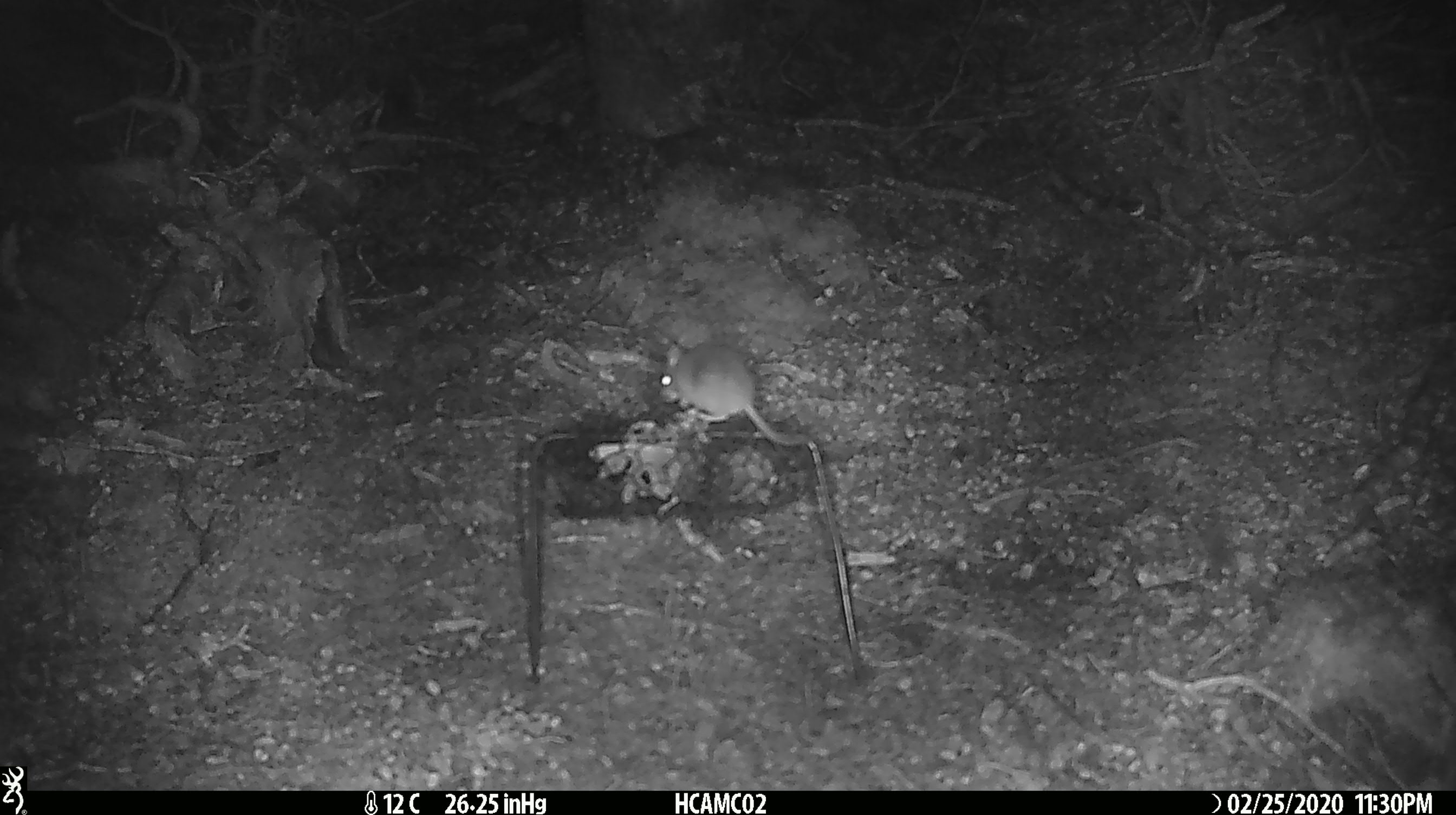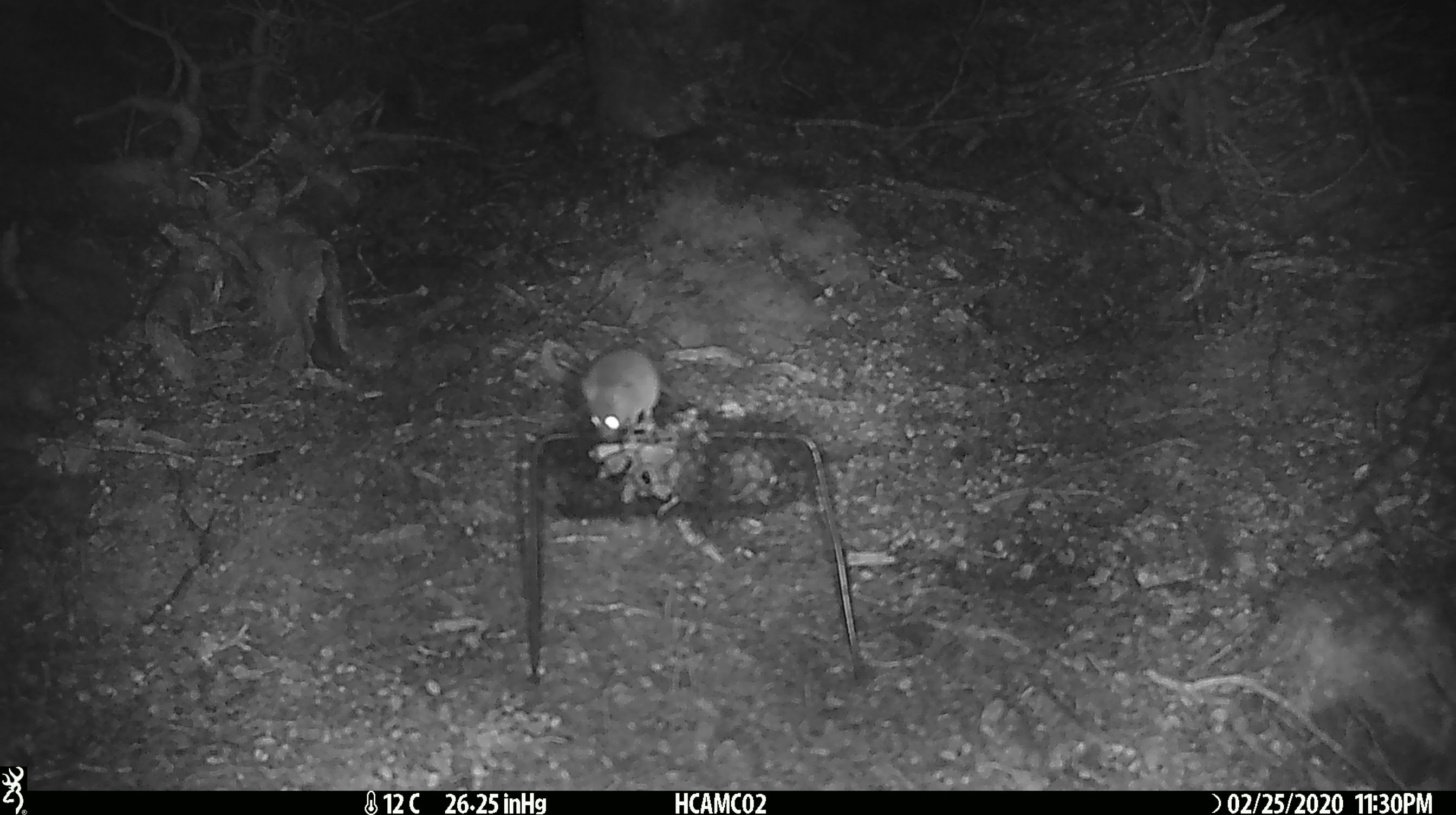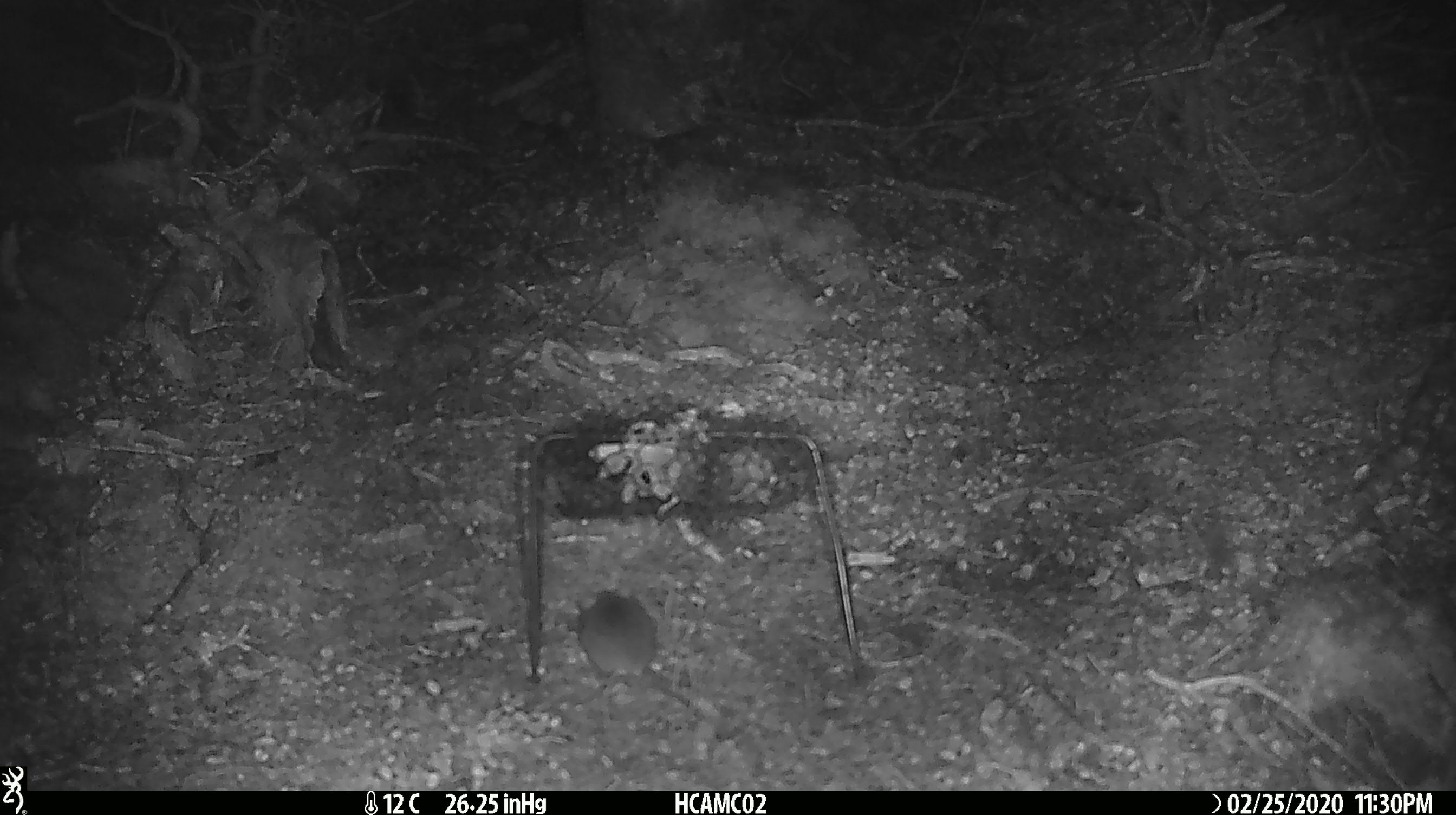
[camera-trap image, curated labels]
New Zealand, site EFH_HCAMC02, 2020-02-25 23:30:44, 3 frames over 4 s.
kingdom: Animalia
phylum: Chordata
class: Mammalia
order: Rodentia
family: Muridae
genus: Mus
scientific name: Mus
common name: mouse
Mouse (Mus).